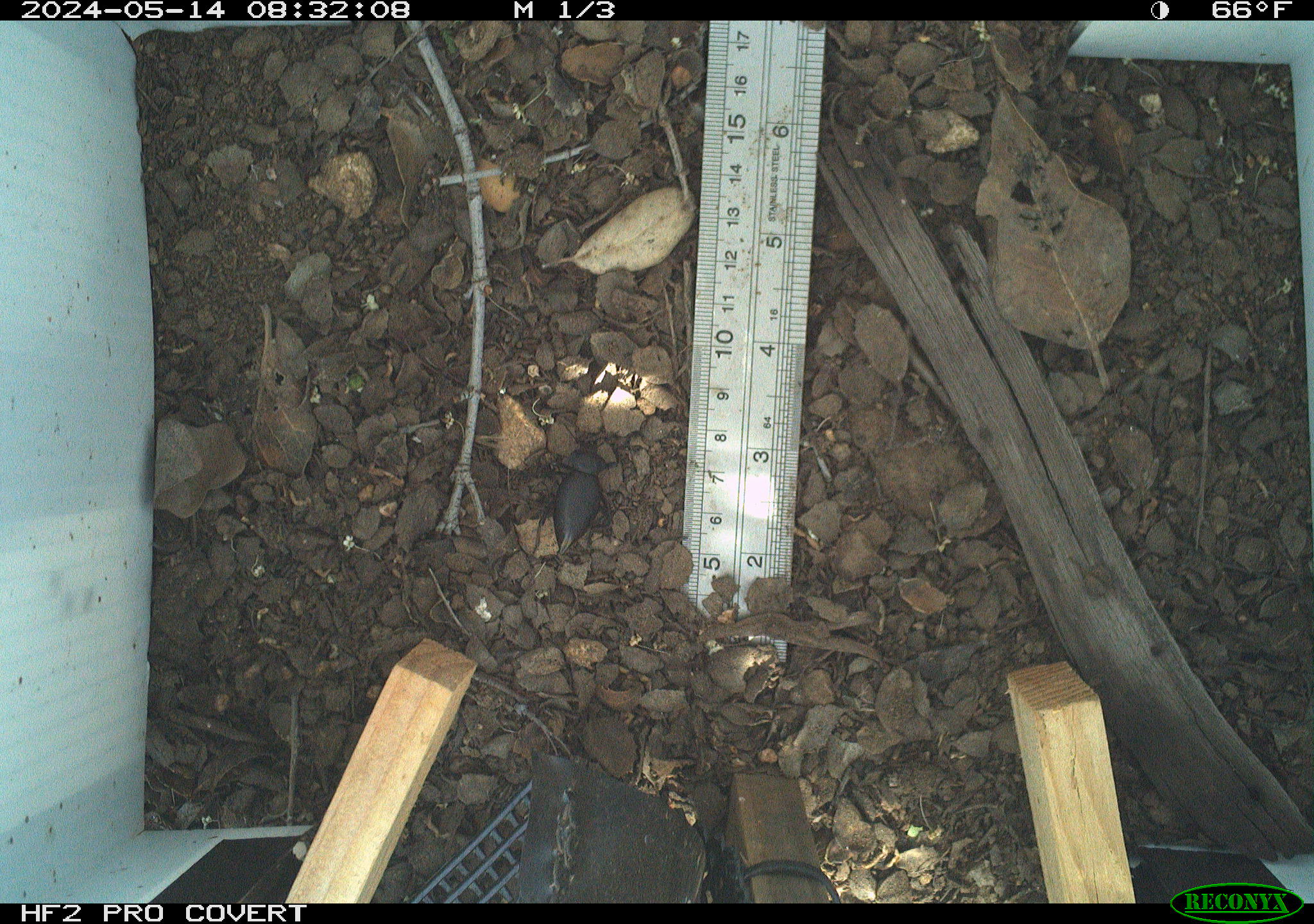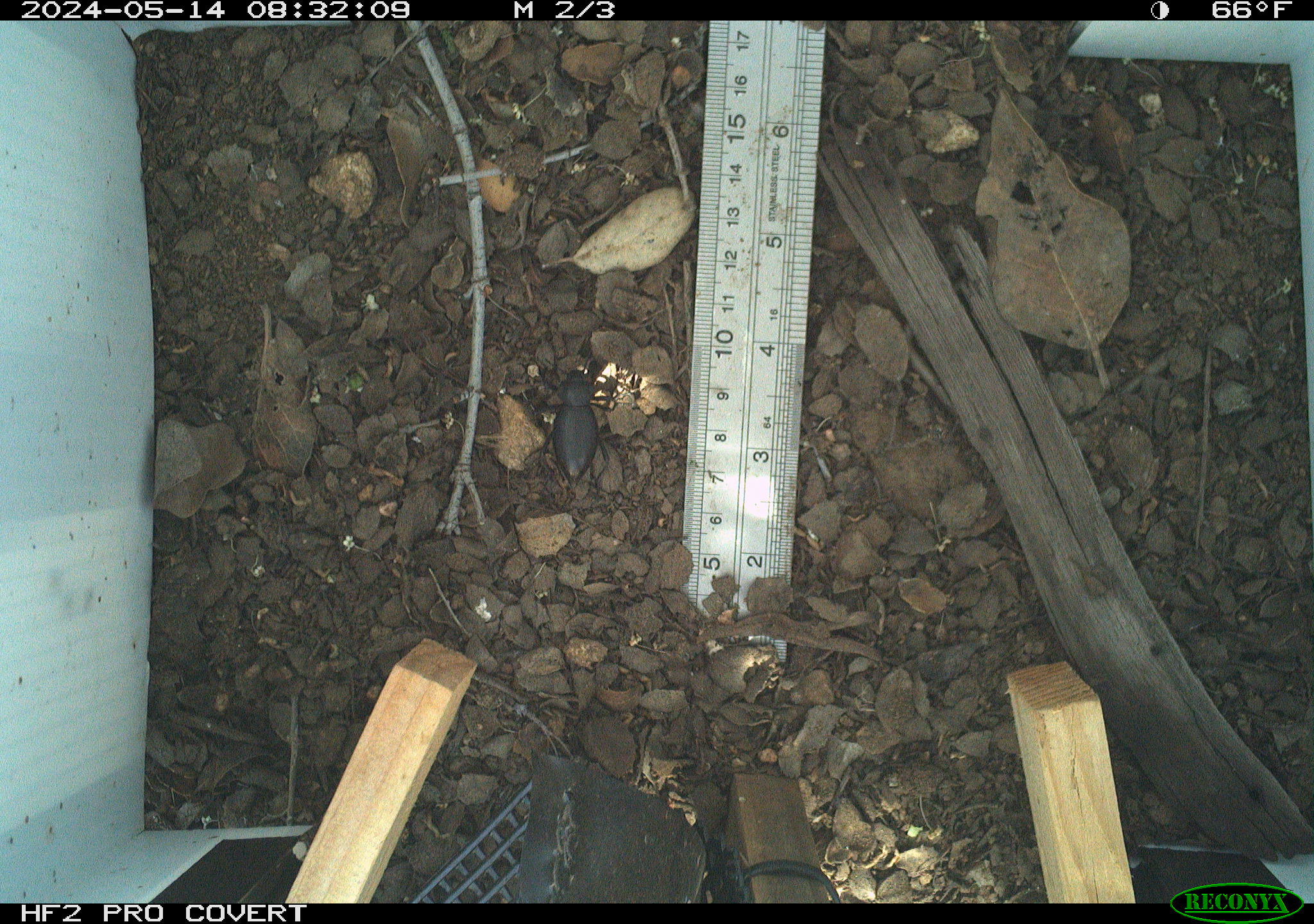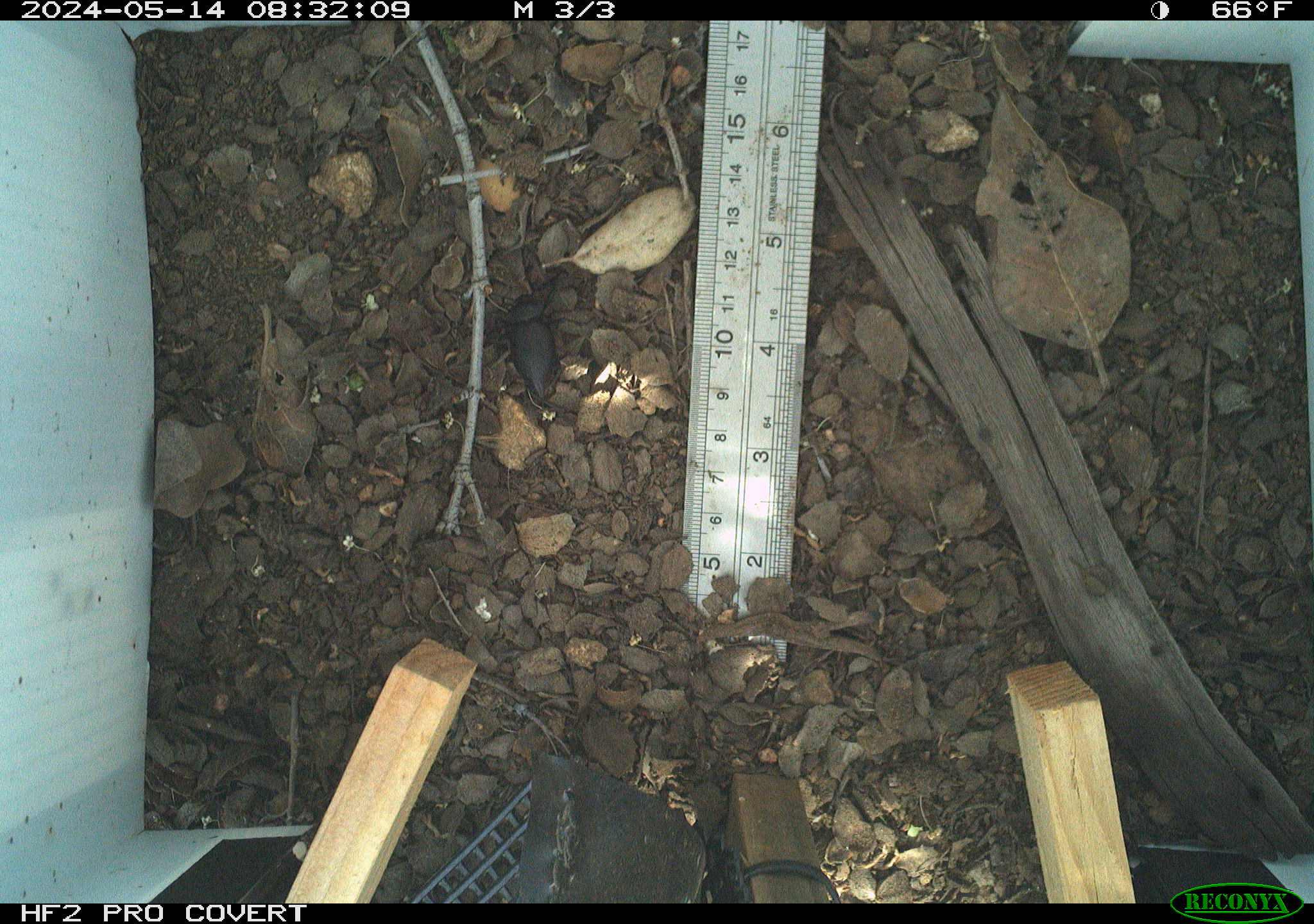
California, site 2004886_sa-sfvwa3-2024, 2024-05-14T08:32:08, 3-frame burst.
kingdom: Animalia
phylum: Arthropoda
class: Insecta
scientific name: Insecta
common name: insect